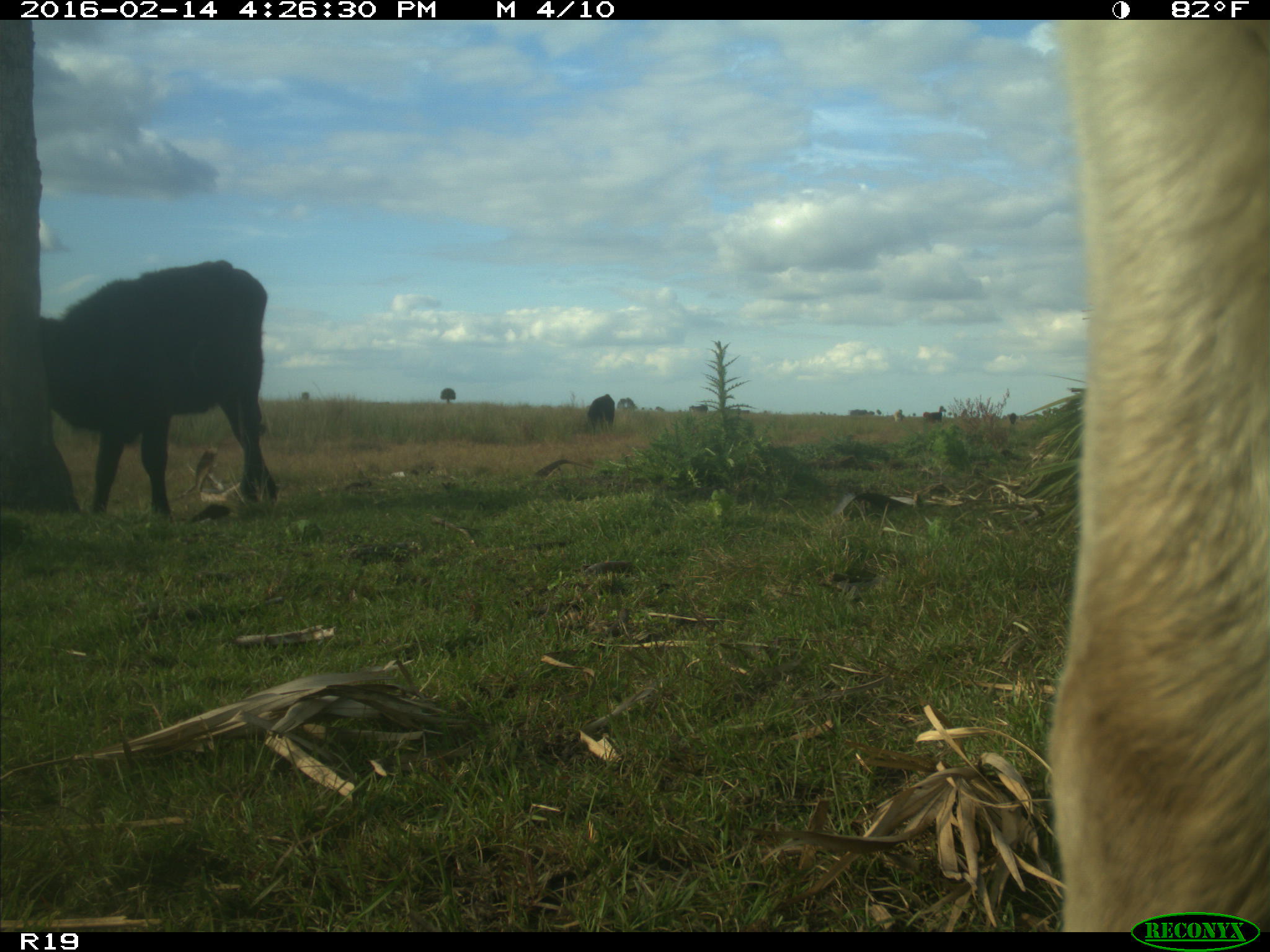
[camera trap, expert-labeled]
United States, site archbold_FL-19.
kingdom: Animalia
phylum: Chordata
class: Mammalia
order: Artiodactyla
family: Bovidae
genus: Bos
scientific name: Bos taurus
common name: domestic cow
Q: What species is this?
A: Bos taurus (domestic cow).